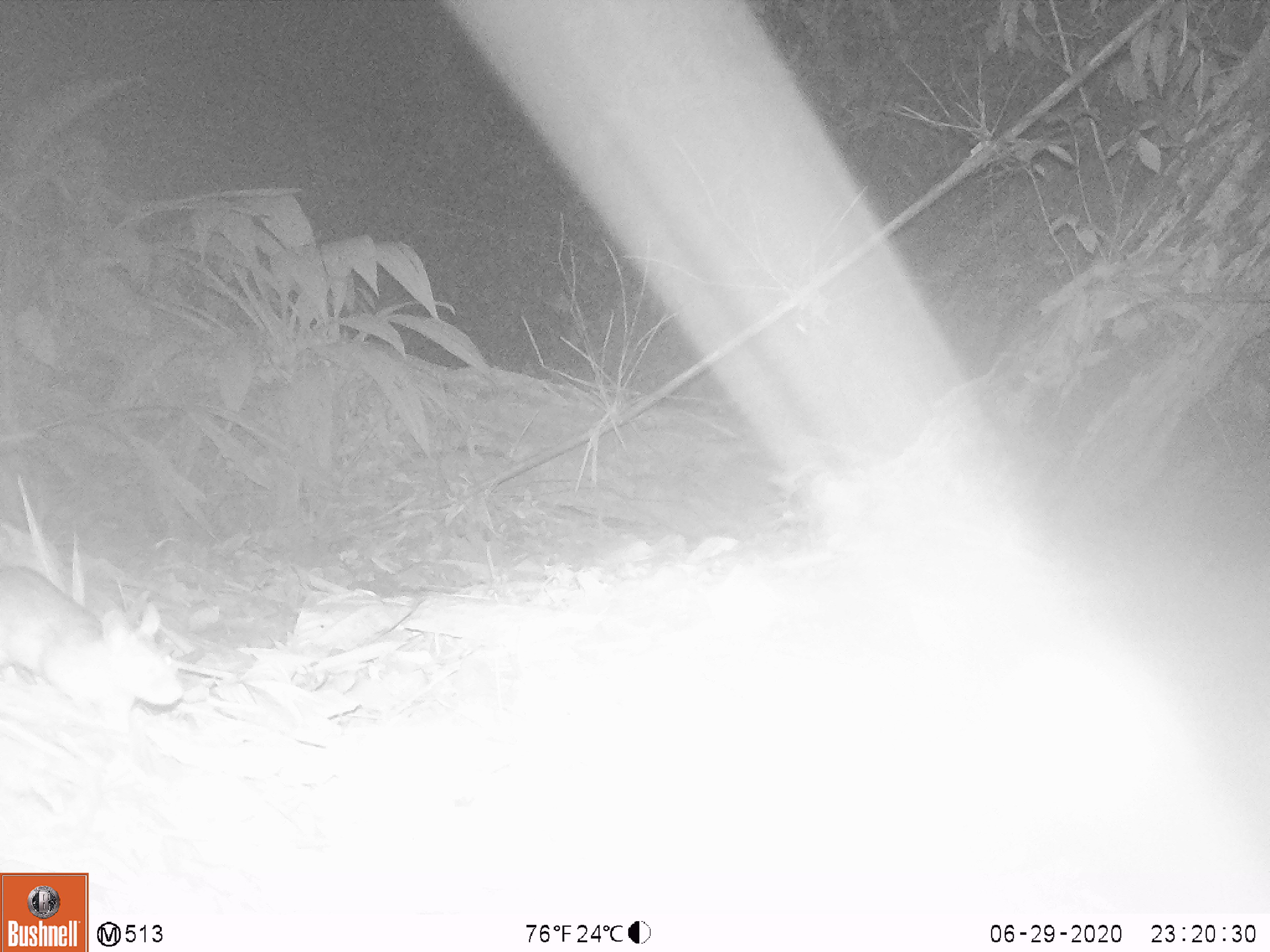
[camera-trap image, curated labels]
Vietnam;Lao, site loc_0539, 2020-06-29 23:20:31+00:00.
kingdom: Animalia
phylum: Chordata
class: Mammalia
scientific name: Mammalia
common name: mammal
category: unidentified small mammal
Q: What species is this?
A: Unidentified small mammal (mammal) (Mammalia).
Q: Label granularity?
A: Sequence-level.